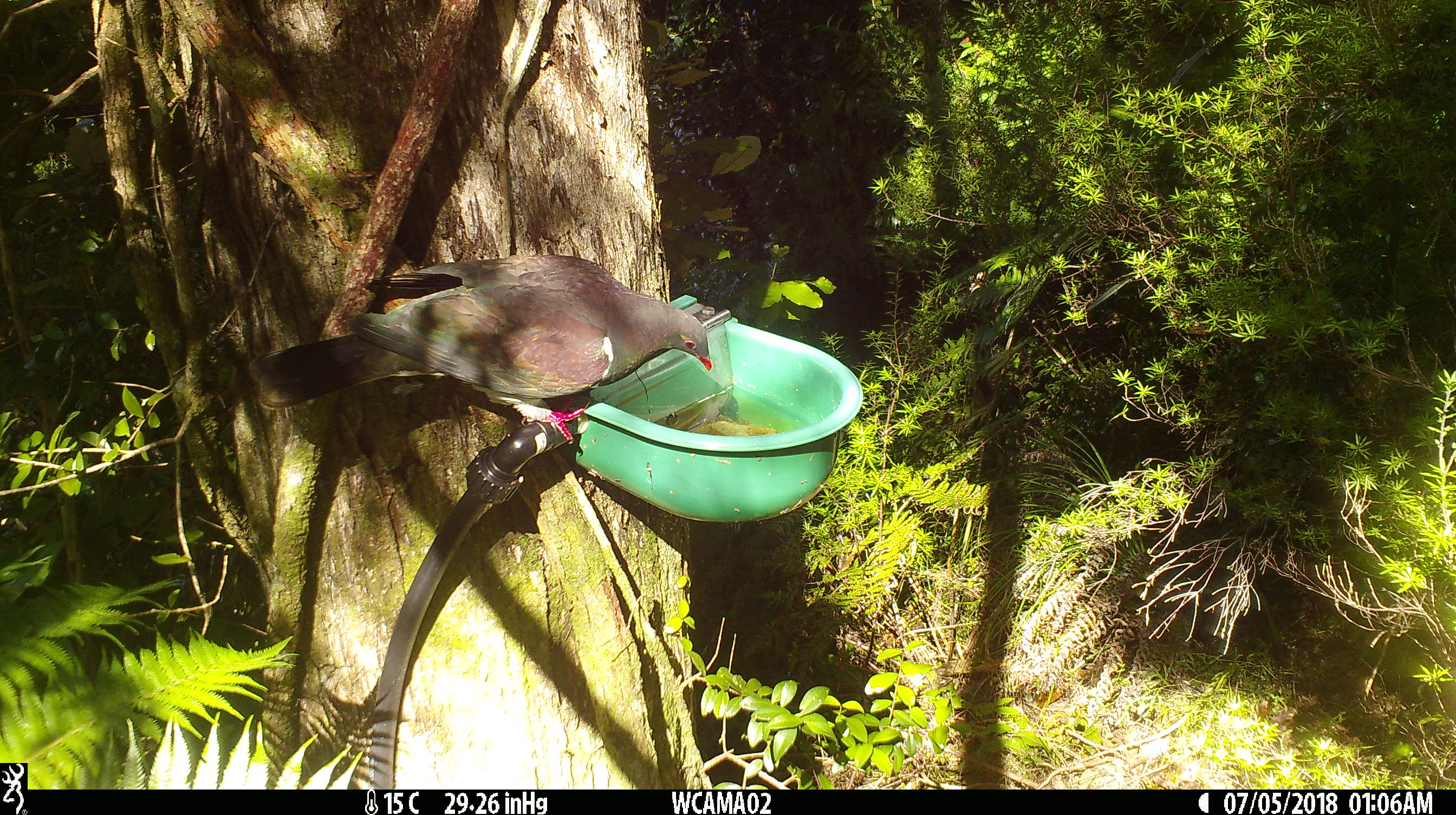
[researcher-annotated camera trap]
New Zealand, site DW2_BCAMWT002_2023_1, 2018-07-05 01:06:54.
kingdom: Animalia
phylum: Chordata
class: Aves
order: Columbiformes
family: Columbidae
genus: Hemiphaga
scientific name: Hemiphaga novaeseelandiae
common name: new zealand pigeon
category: kereru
Kereru (new zealand pigeon) (Hemiphaga novaeseelandiae).